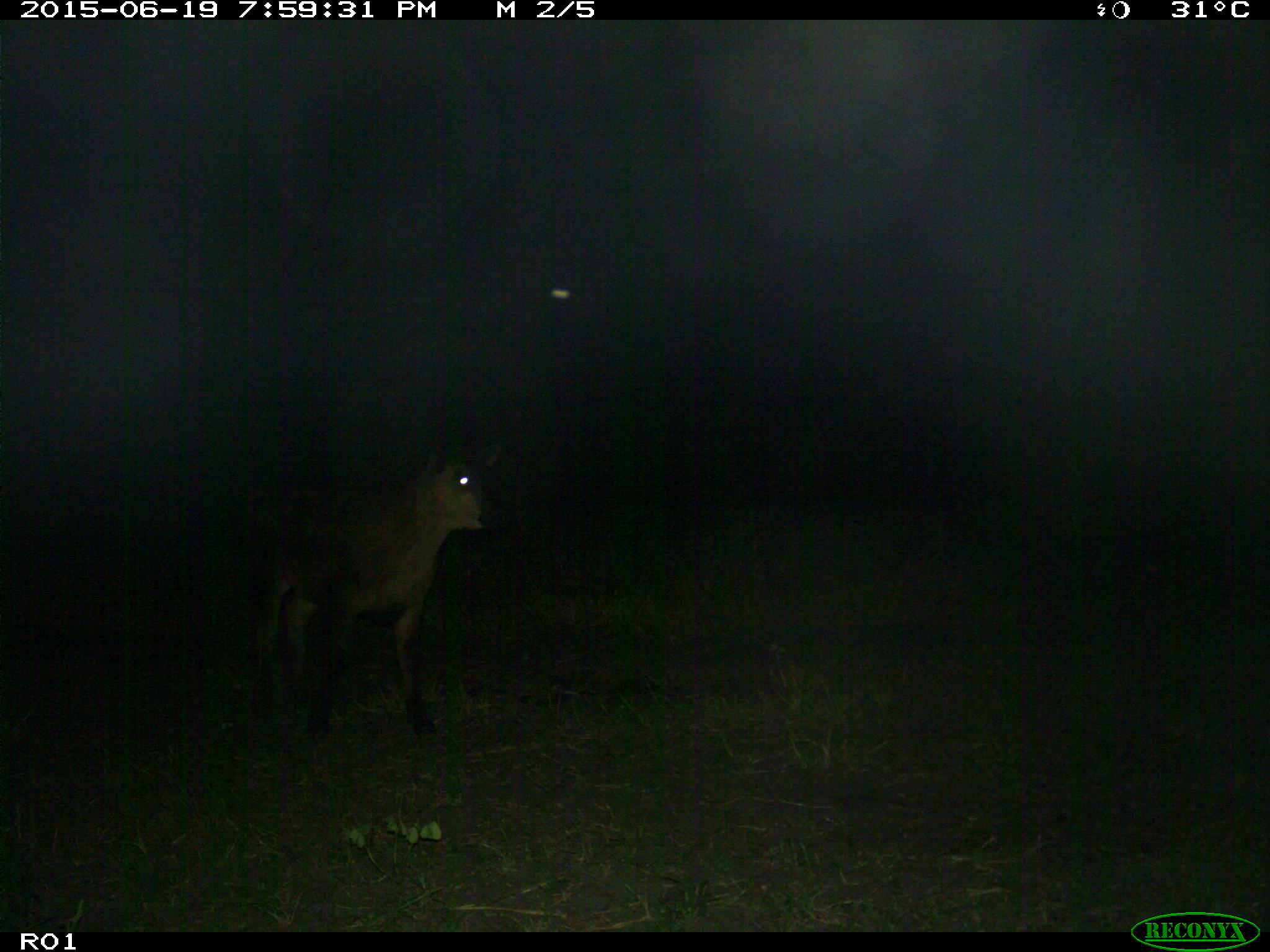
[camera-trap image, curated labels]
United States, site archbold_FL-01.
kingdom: Animalia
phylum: Chordata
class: Mammalia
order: Artiodactyla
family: Bovidae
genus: Bos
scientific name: Bos taurus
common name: domestic cow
Bos taurus (domestic cow).